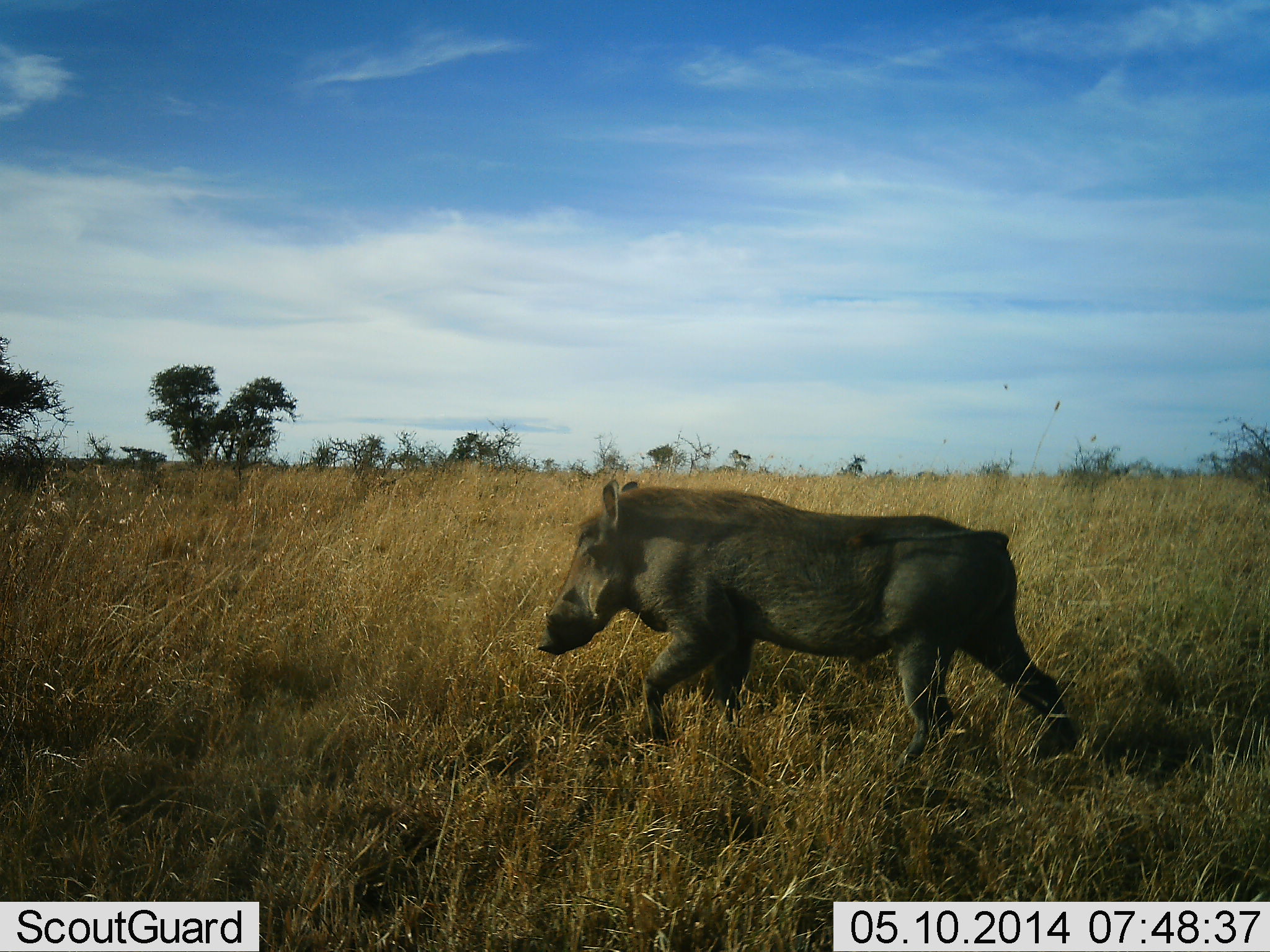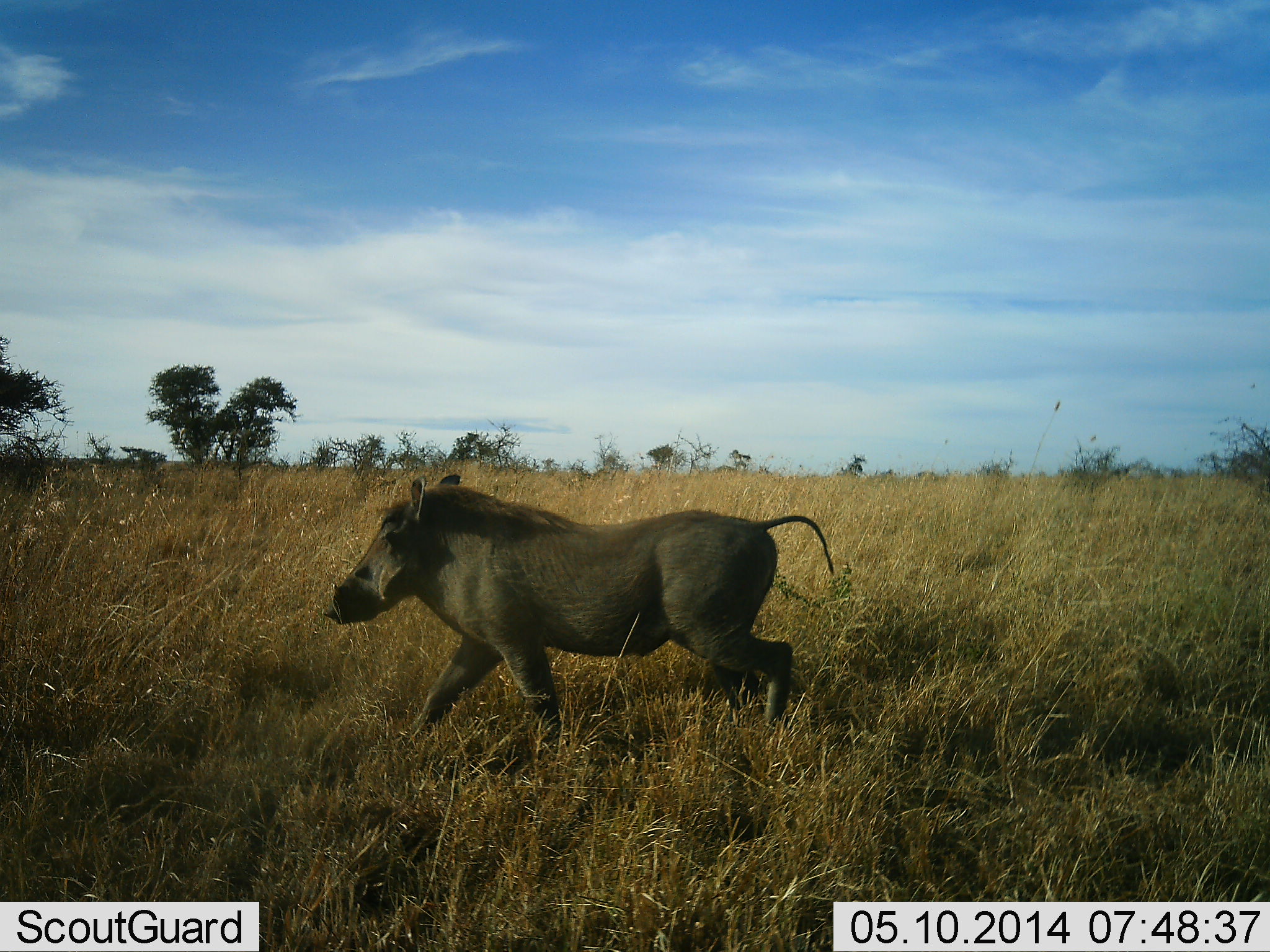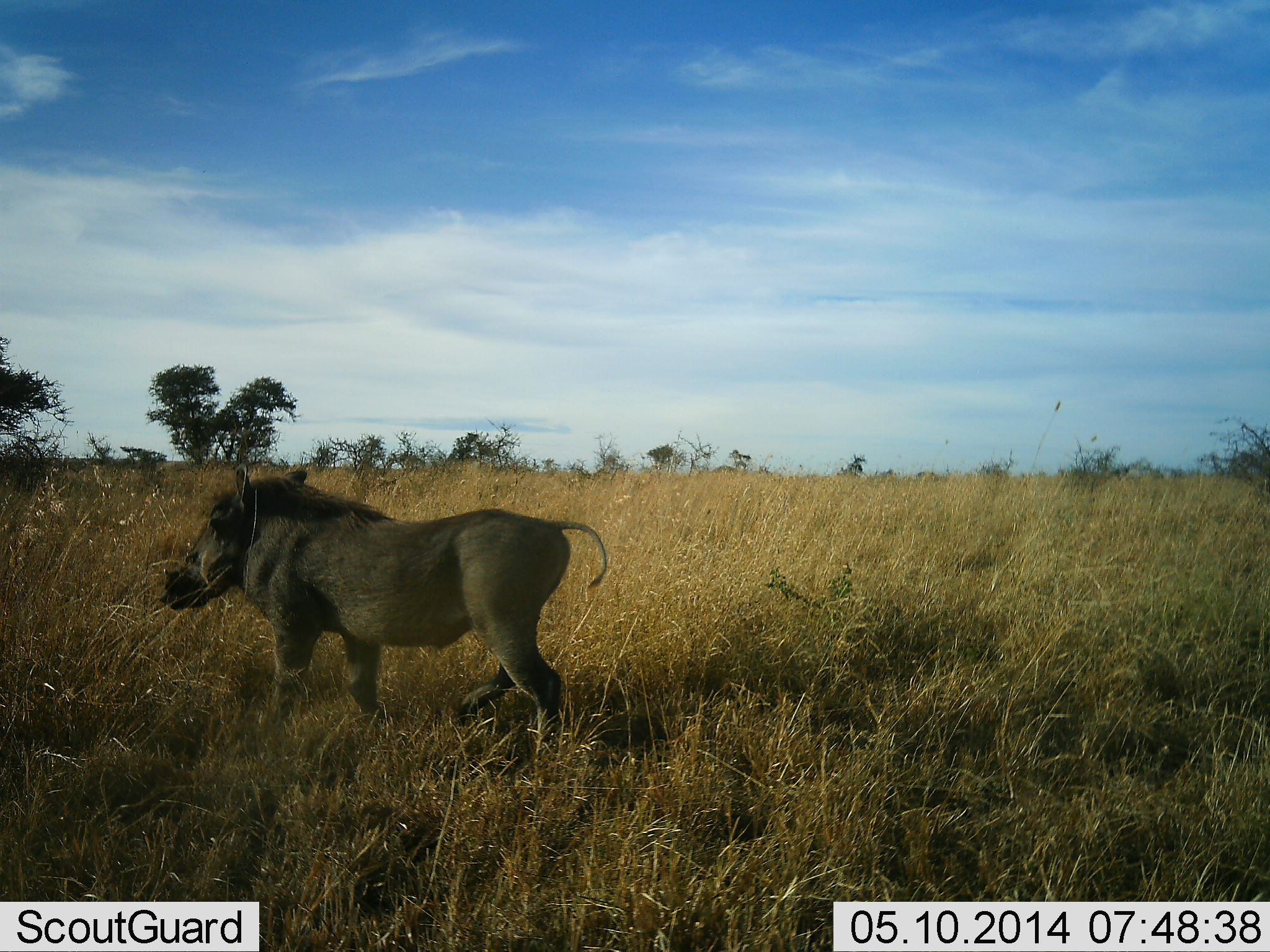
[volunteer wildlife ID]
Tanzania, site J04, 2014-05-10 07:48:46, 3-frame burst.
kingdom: Animalia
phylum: Chordata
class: Mammalia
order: Artiodactyla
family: Suidae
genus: Phacochoerus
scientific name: Phacochoerus africanus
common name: warthog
Warthog (Phacochoerus africanus), count 1. Behavior (volunteer vote fractions): standing 0%, resting 0%, moving 100%, interacting 0%. Young present (vote fraction): 0%. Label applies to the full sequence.